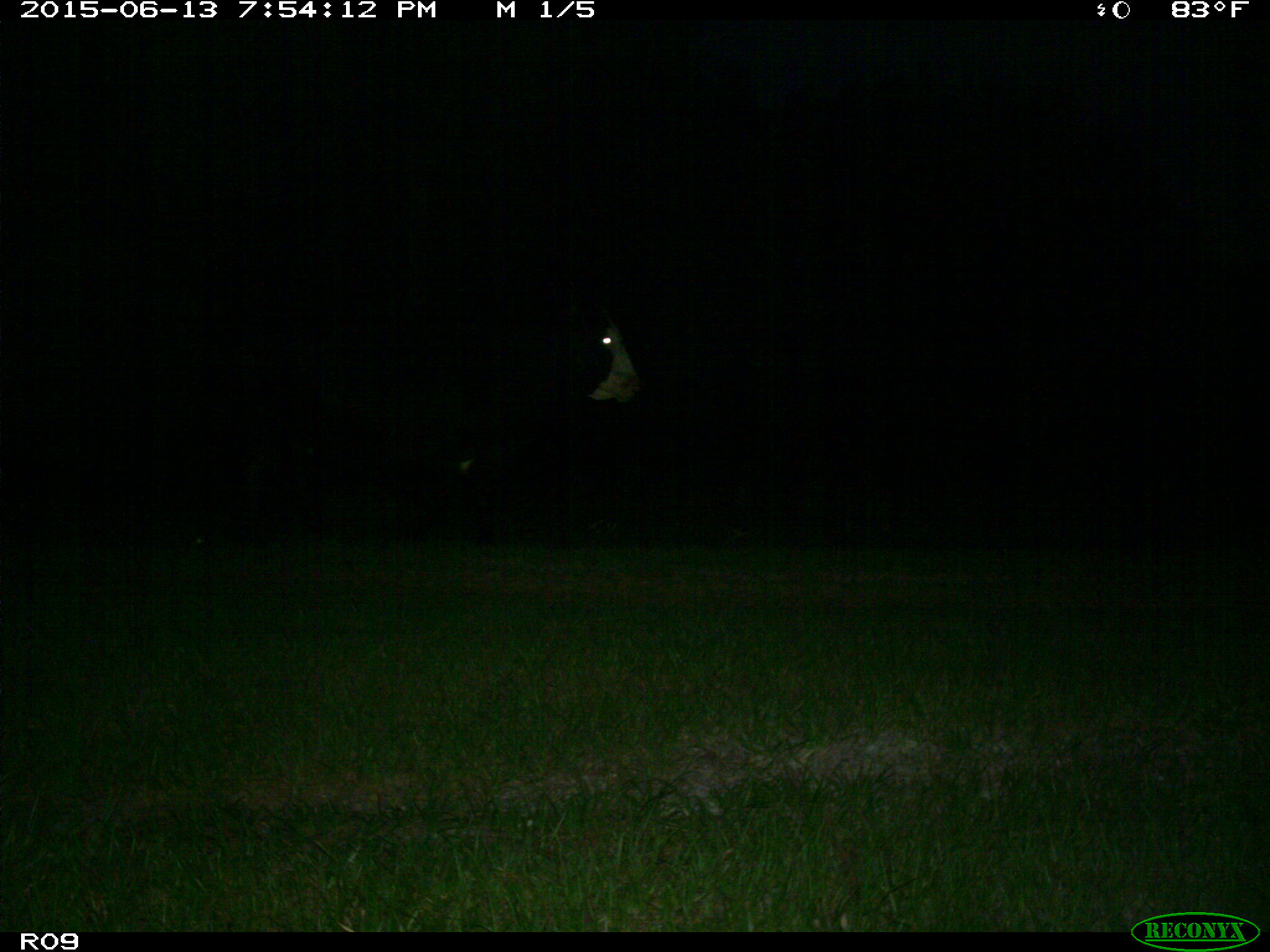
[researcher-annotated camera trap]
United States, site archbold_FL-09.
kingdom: Animalia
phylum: Chordata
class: Mammalia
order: Artiodactyla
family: Bovidae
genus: Bos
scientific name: Bos taurus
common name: domestic cow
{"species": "Bos taurus (domestic cow)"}